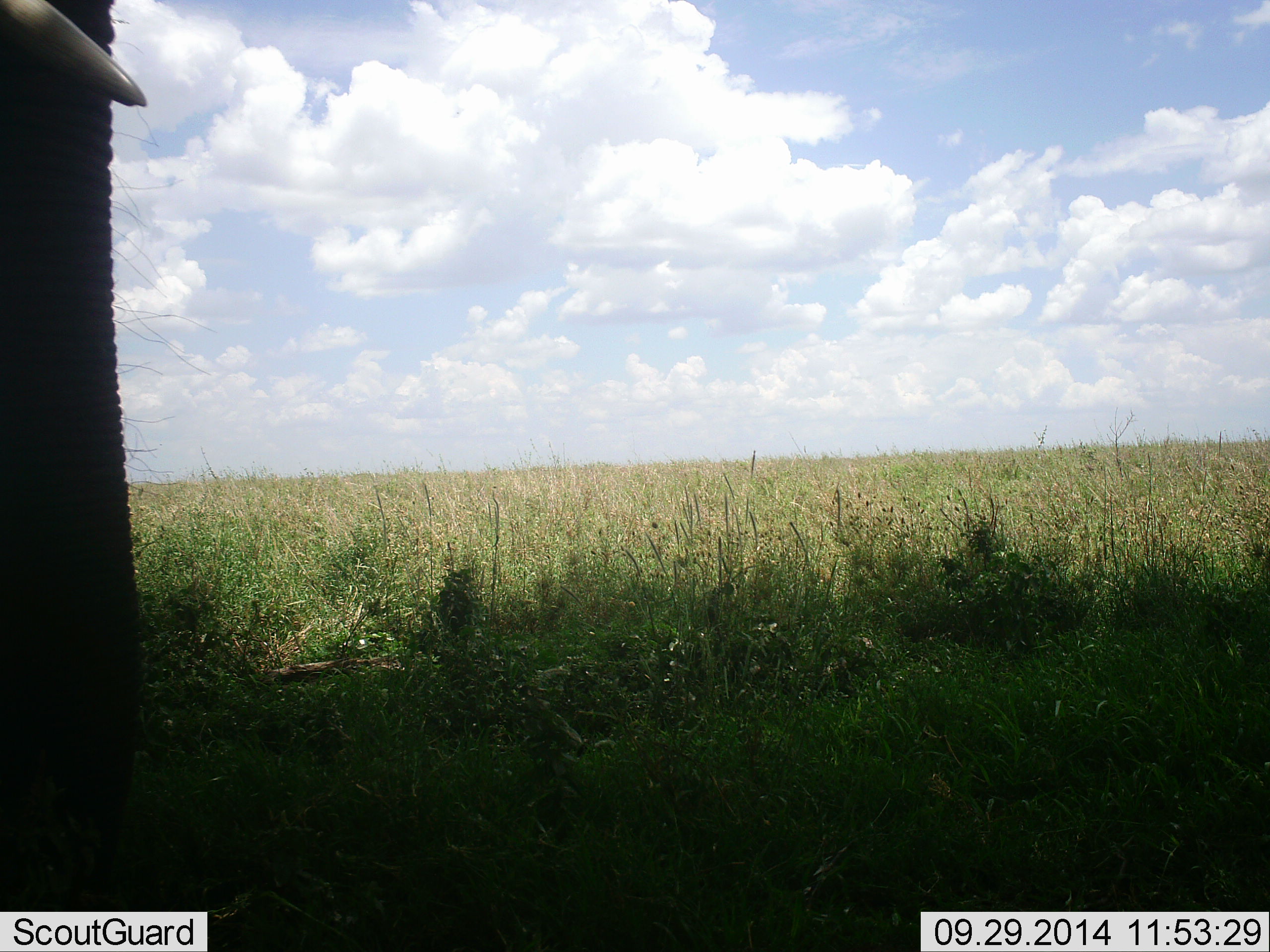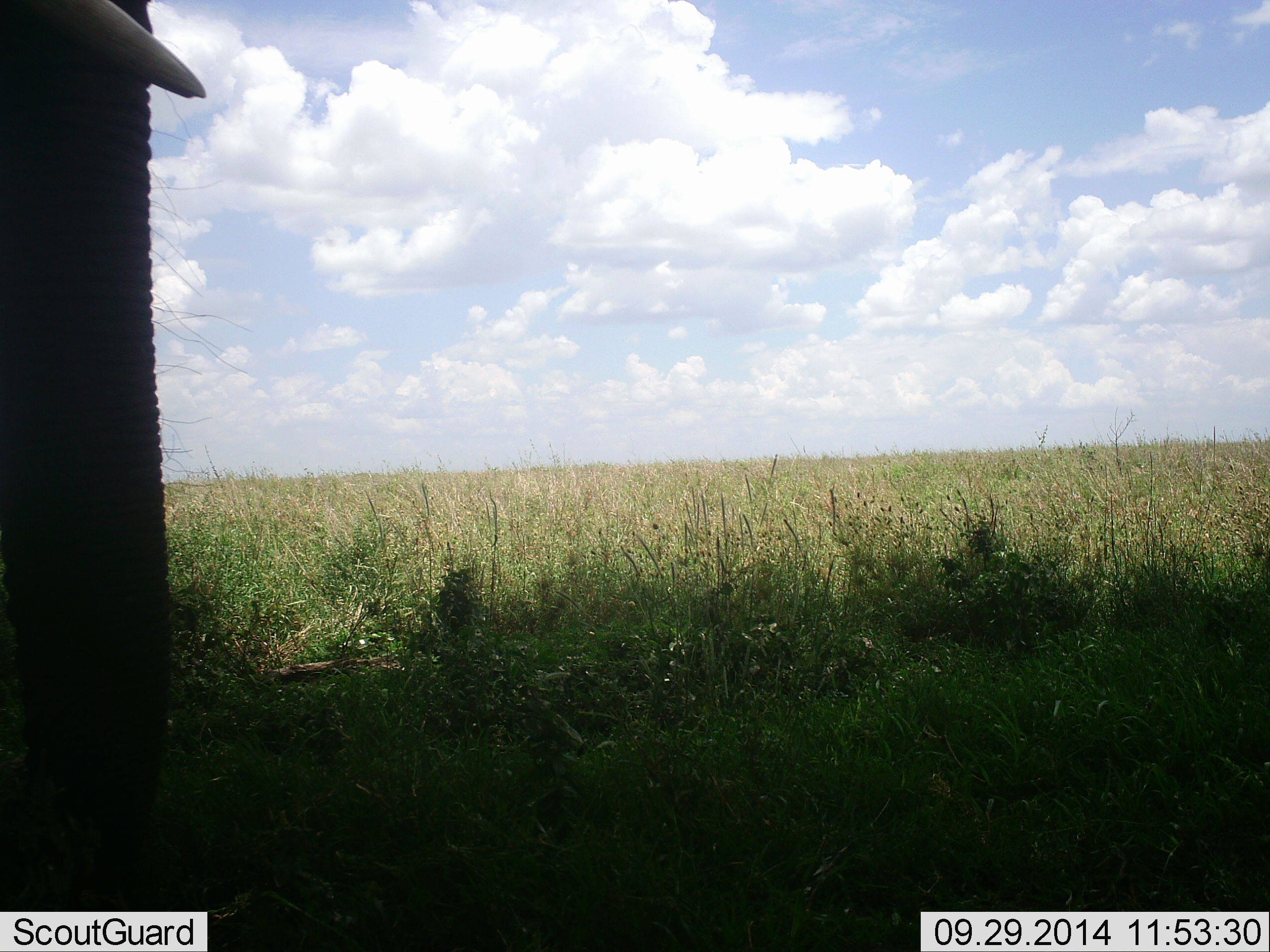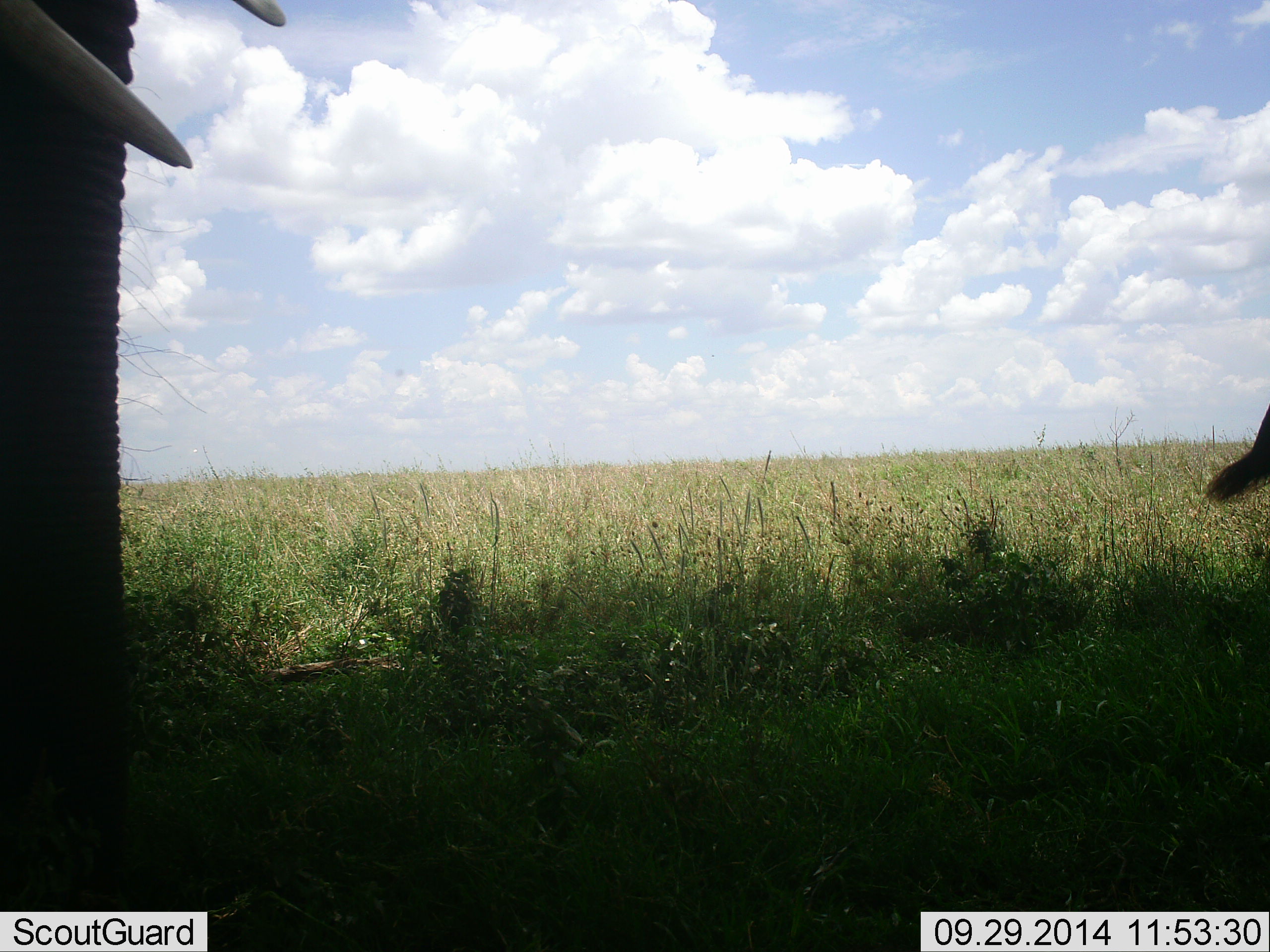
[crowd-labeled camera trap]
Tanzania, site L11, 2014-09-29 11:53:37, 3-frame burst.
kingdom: Animalia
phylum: Chordata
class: Mammalia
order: Proboscidea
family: Elephantidae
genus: Loxodonta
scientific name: Loxodonta africana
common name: african bush elephant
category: elephant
Elephant (african bush elephant) (Loxodonta africana), count 2. Behavior (volunteer vote fractions): standing 80%, resting 0%, moving 10%, interacting 0%. Young present (vote fraction): 0%. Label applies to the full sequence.